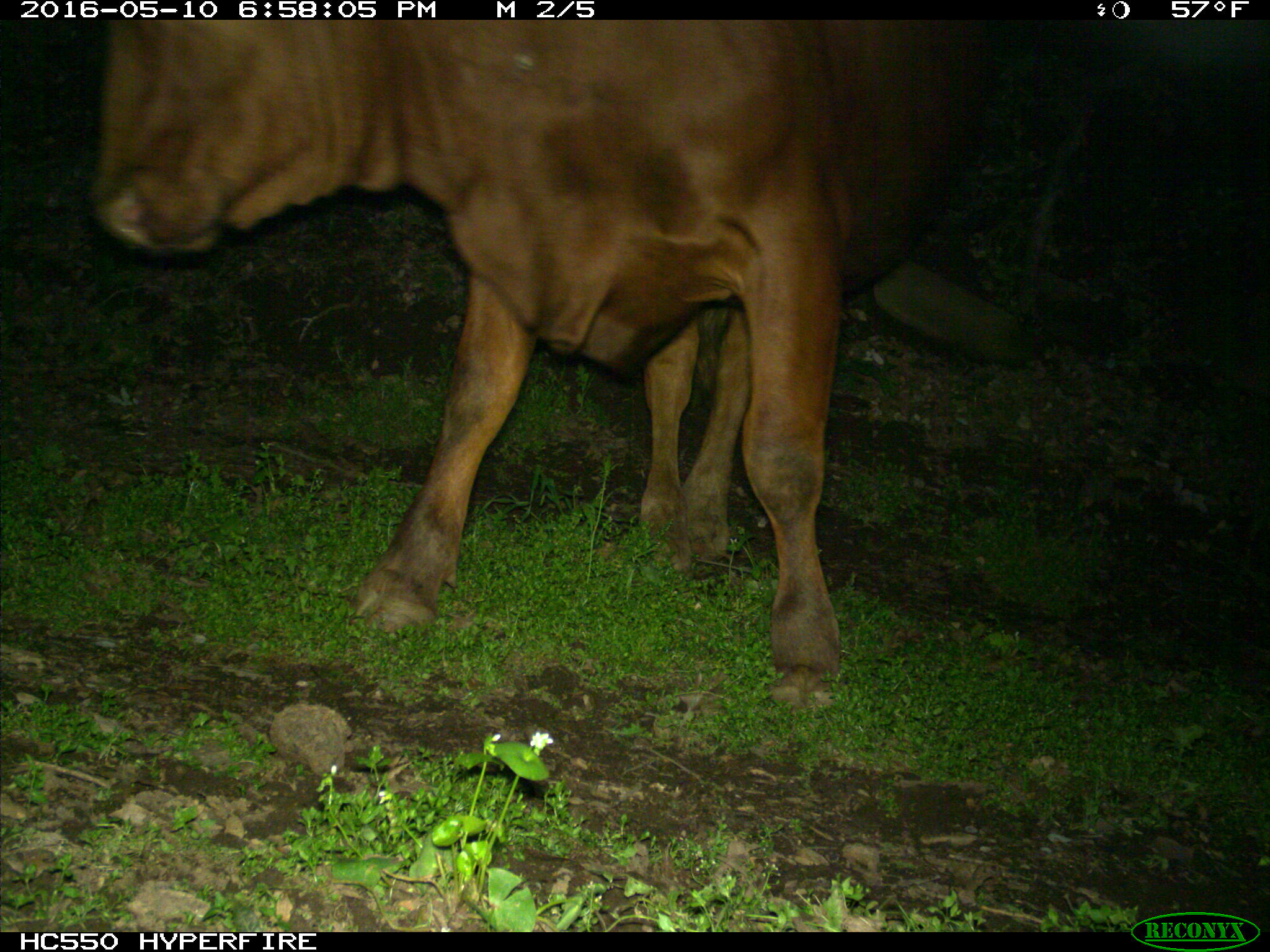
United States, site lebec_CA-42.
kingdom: Animalia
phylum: Chordata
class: Mammalia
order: Artiodactyla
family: Bovidae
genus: Bos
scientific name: Bos taurus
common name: domestic cow